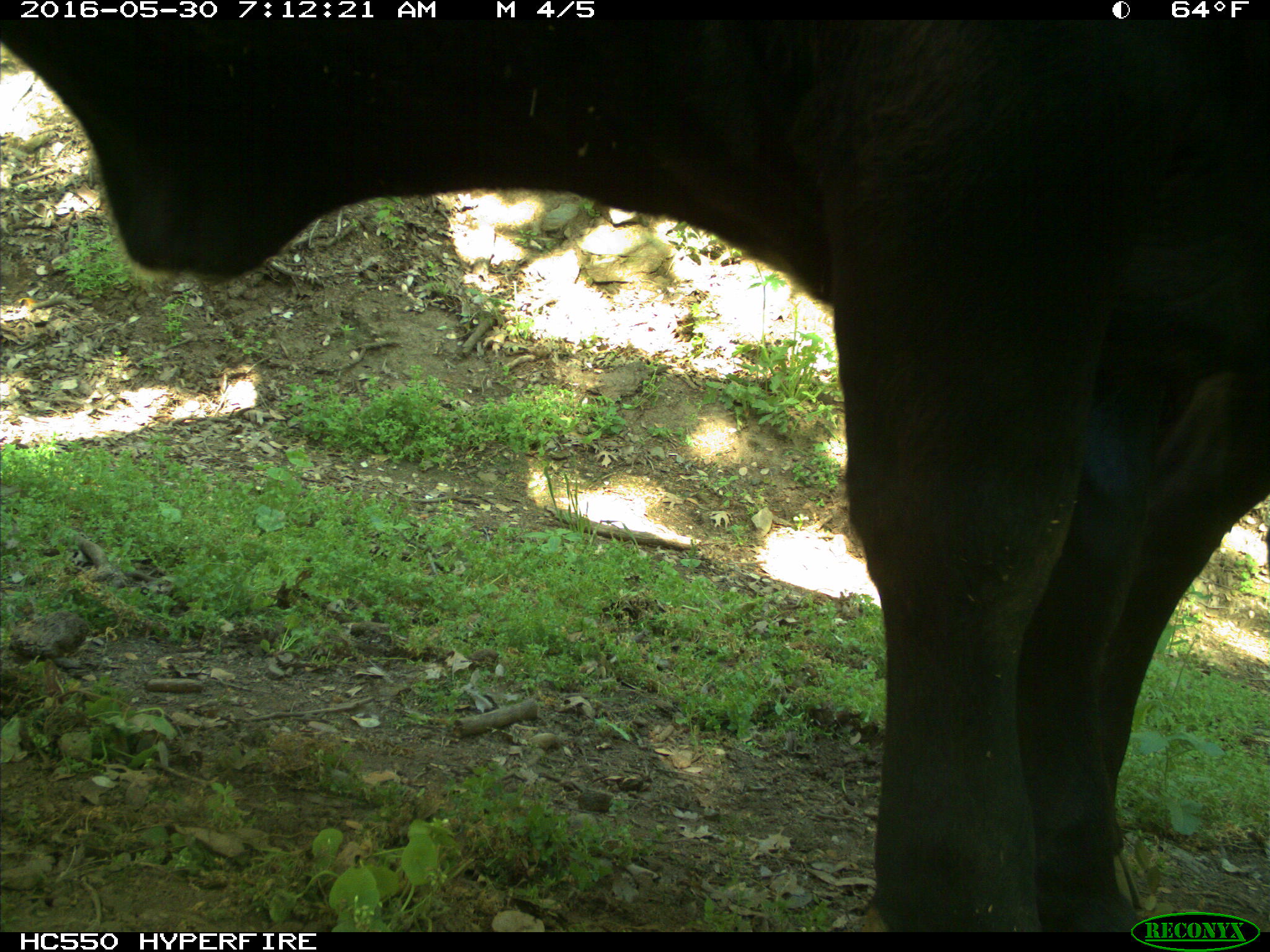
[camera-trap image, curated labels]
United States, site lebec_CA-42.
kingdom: Animalia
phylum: Chordata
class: Mammalia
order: Artiodactyla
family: Bovidae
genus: Bos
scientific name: Bos taurus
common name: domestic cow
Bos taurus (domestic cow).